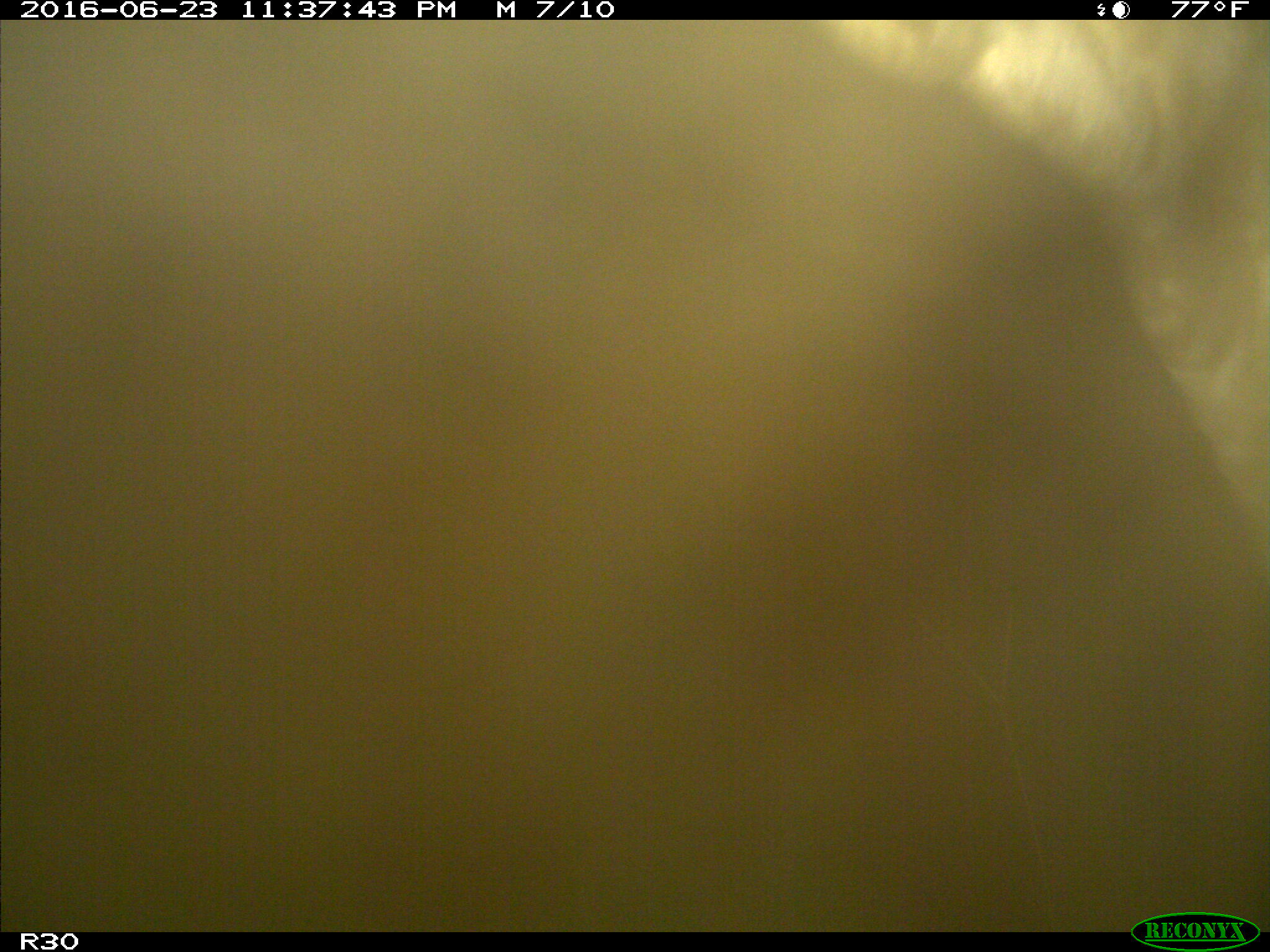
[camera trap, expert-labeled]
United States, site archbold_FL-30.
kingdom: Animalia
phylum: Chordata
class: Mammalia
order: Artiodactyla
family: Bovidae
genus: Bos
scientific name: Bos taurus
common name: domestic cow